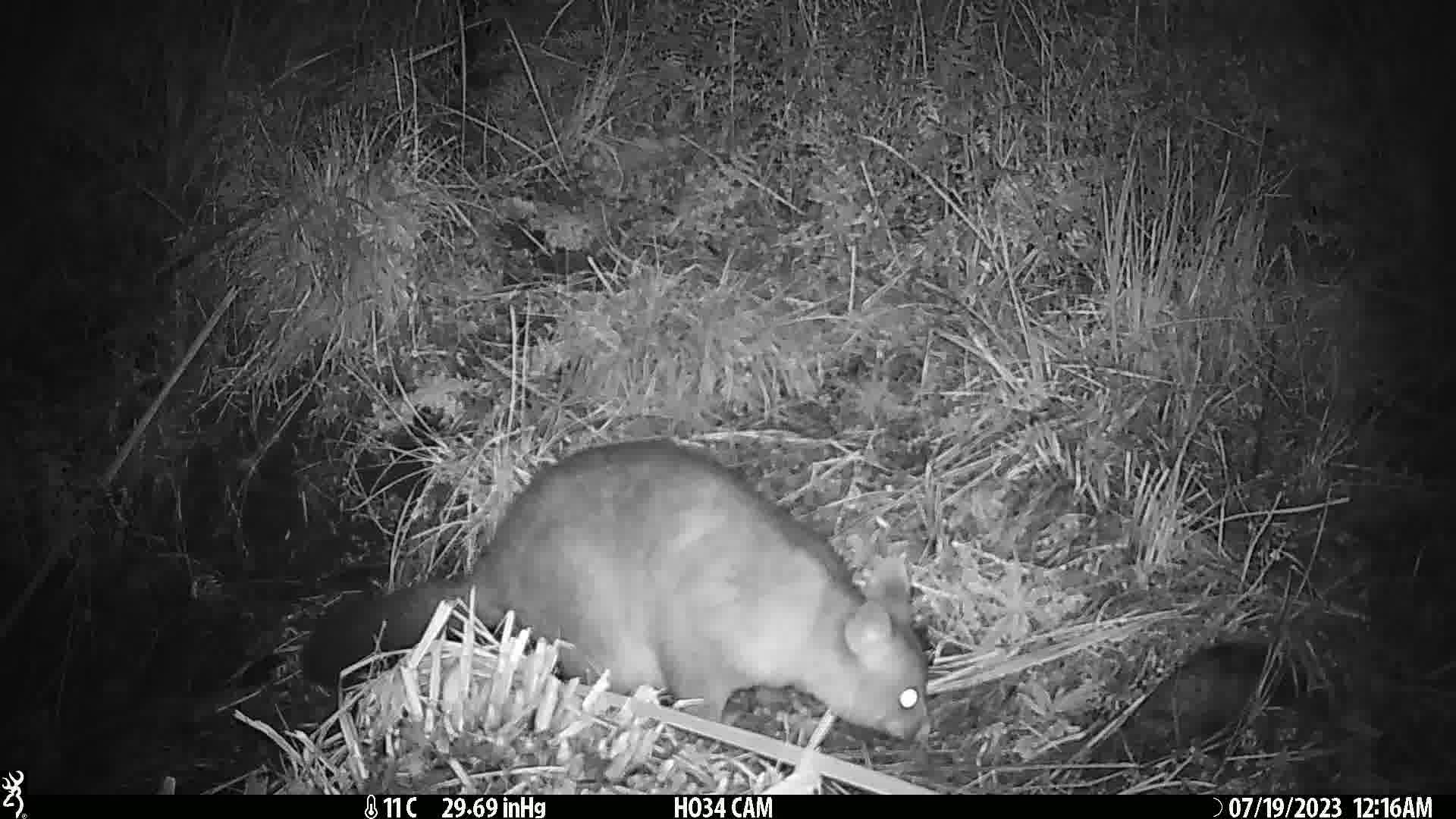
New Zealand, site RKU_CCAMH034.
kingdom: Animalia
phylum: Chordata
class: Mammalia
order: Diprotodontia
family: Phalangeridae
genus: Trichosurus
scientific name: Trichosurus vulpecula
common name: common brushtail possum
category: possum